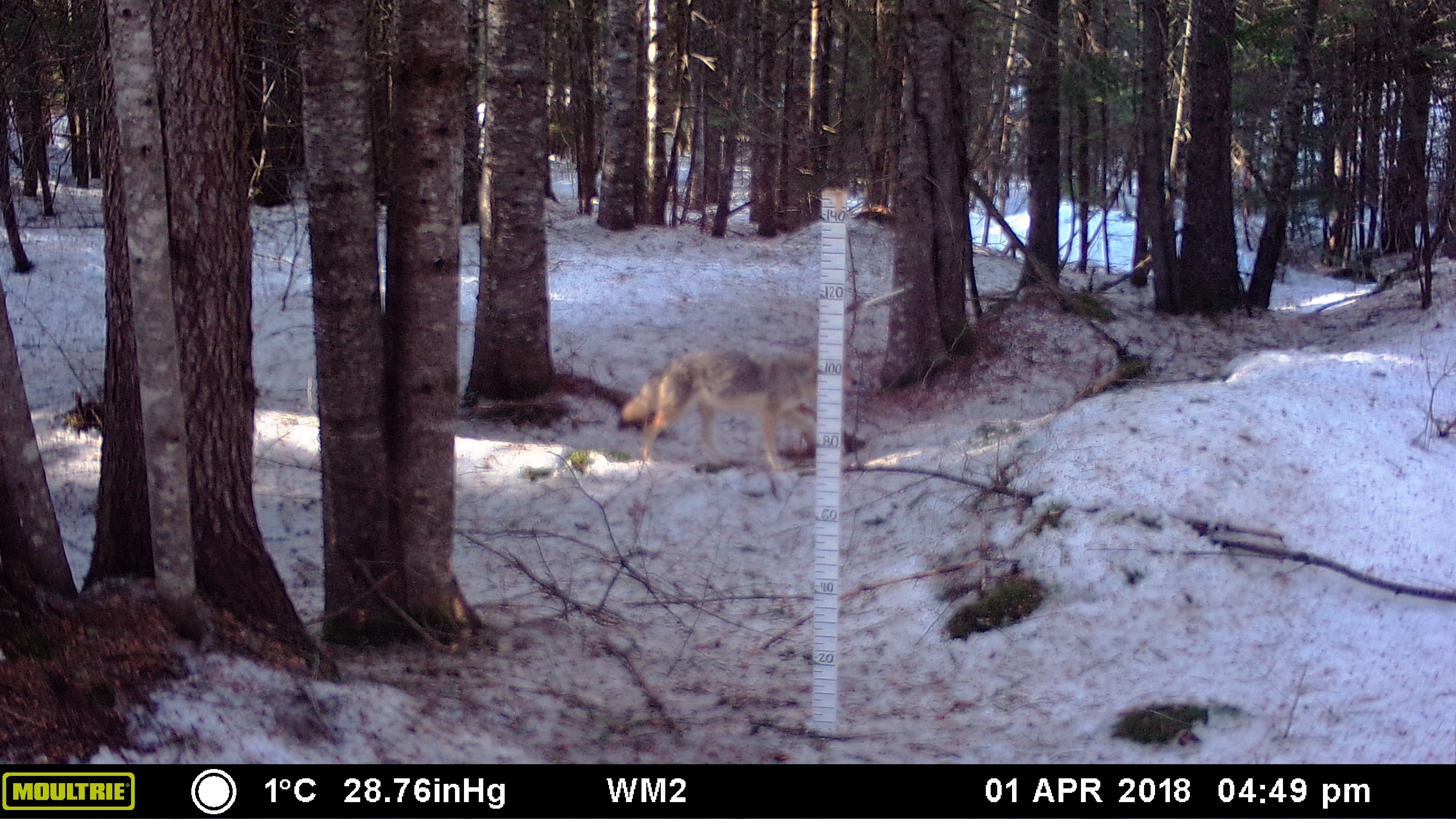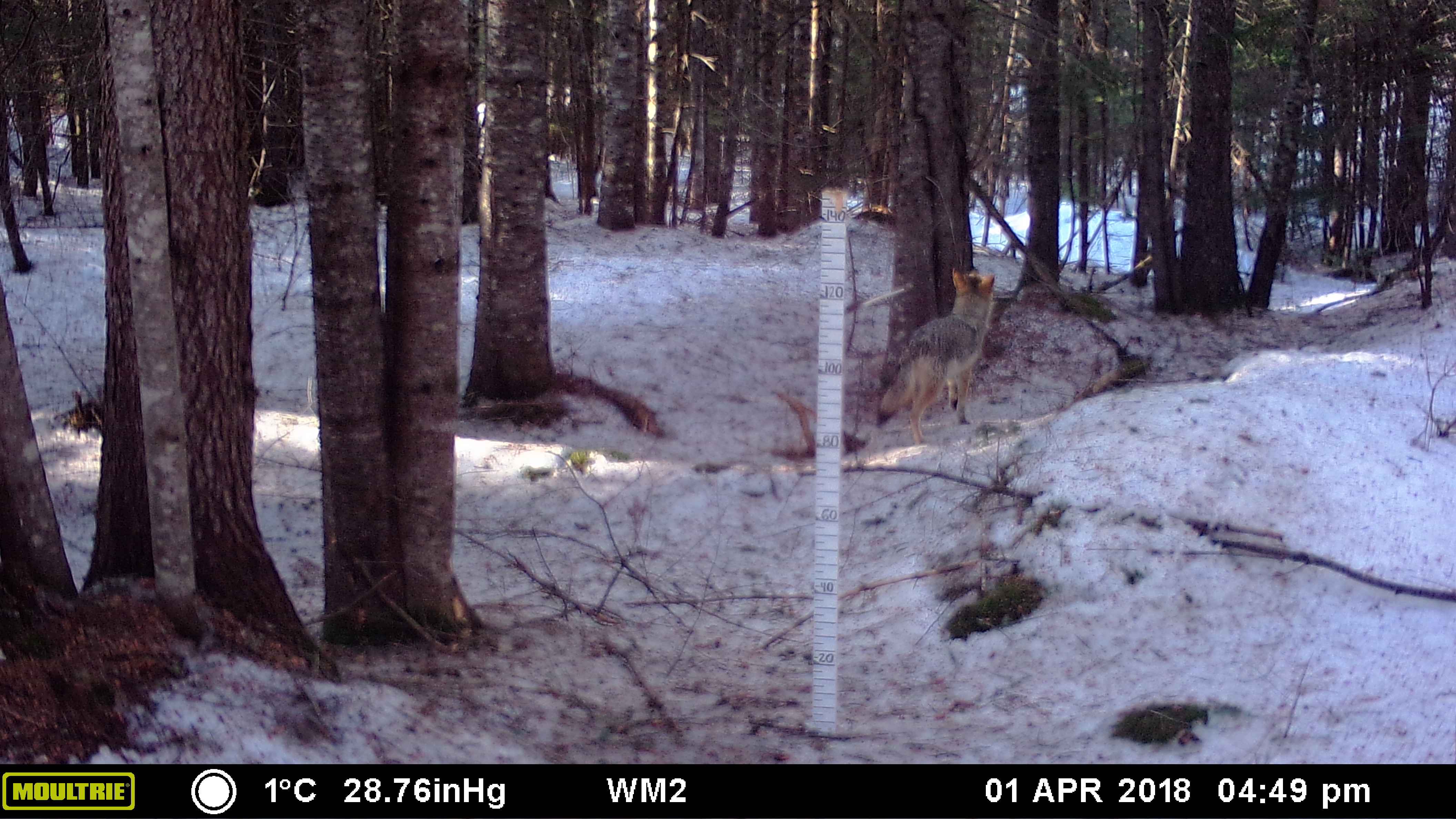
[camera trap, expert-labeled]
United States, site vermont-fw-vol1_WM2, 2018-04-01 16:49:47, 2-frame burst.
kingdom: Animalia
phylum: Chordata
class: Mammalia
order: Carnivora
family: Canidae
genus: Canis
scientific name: Canis latrans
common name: coyote